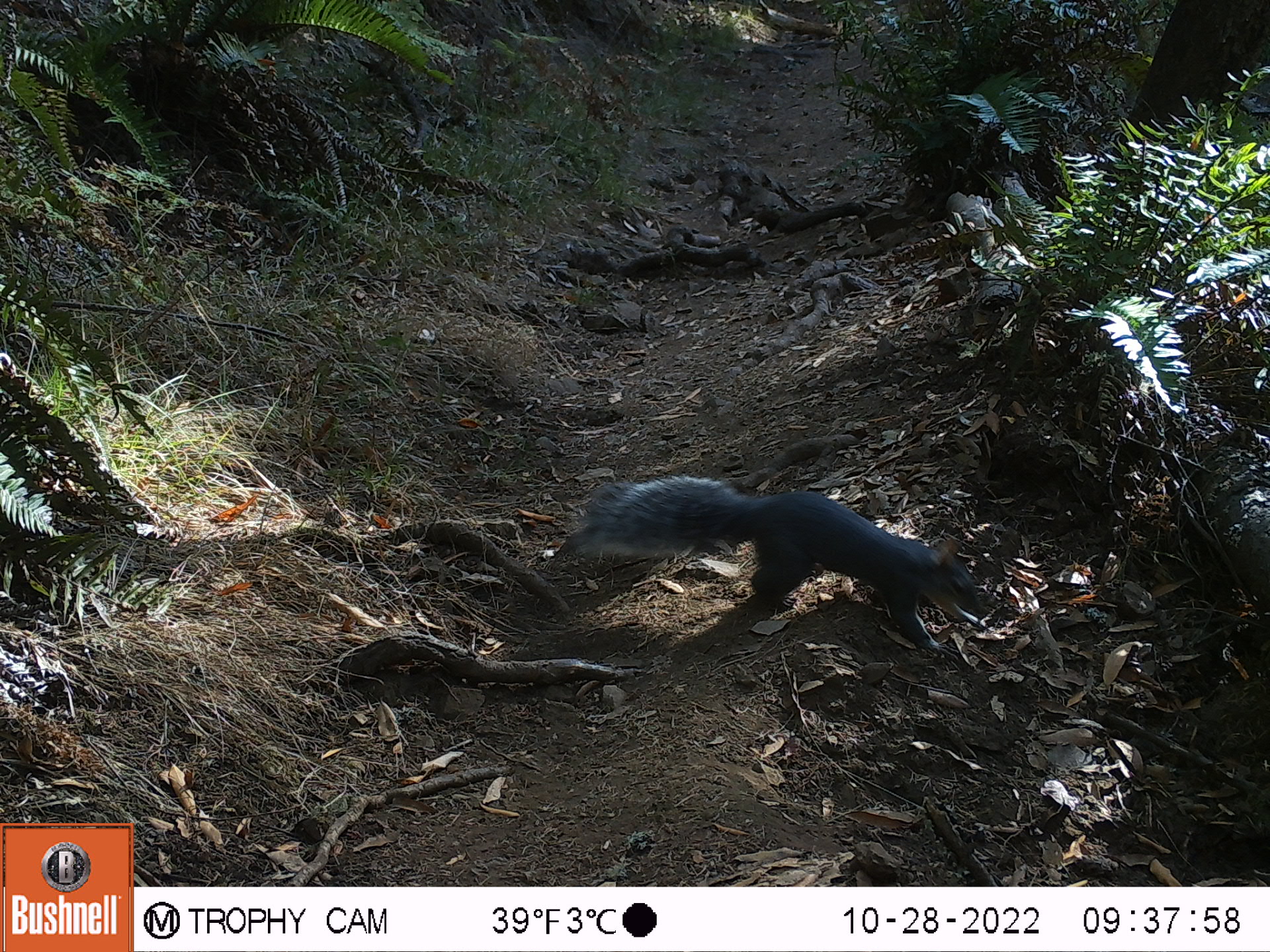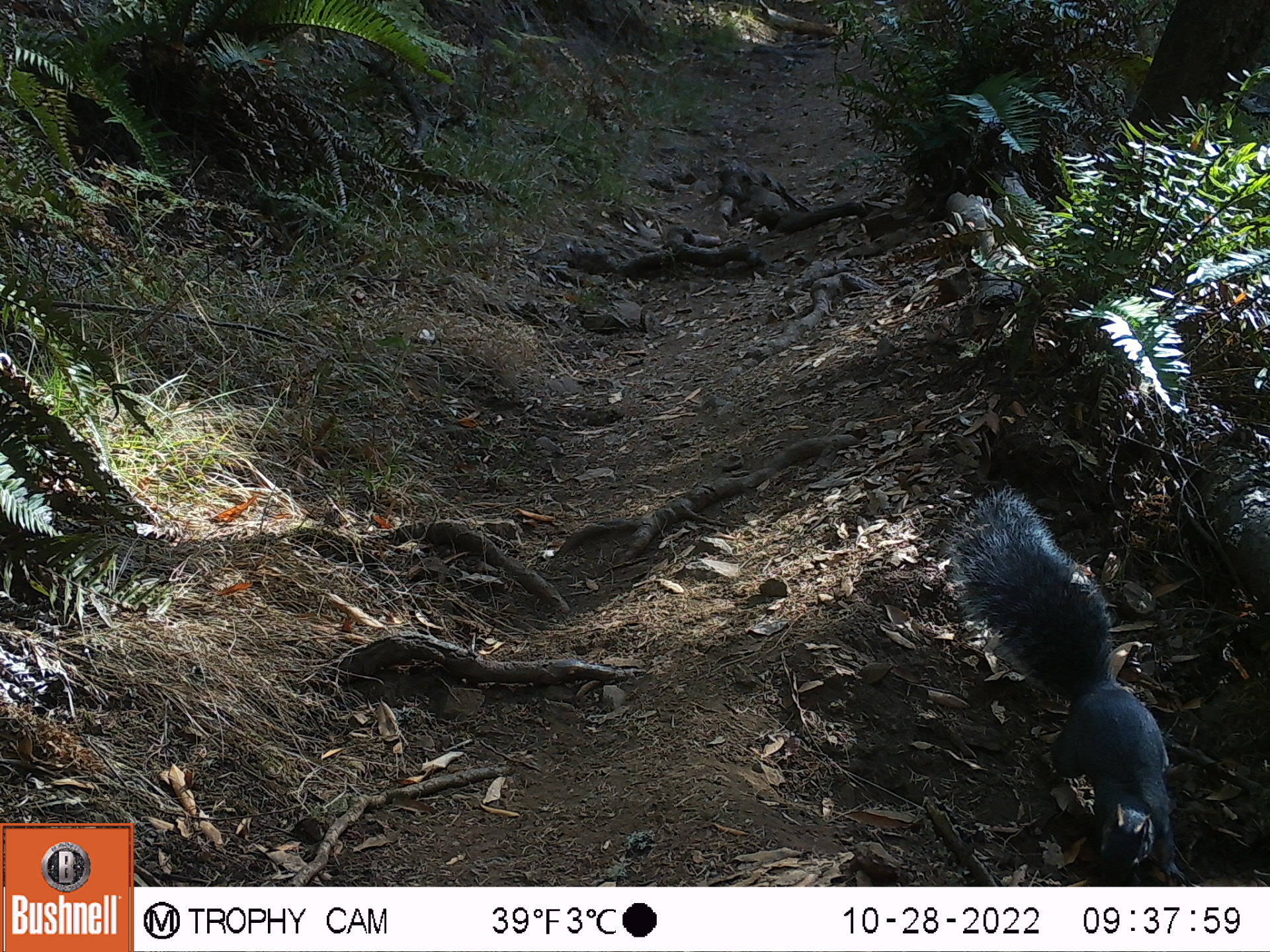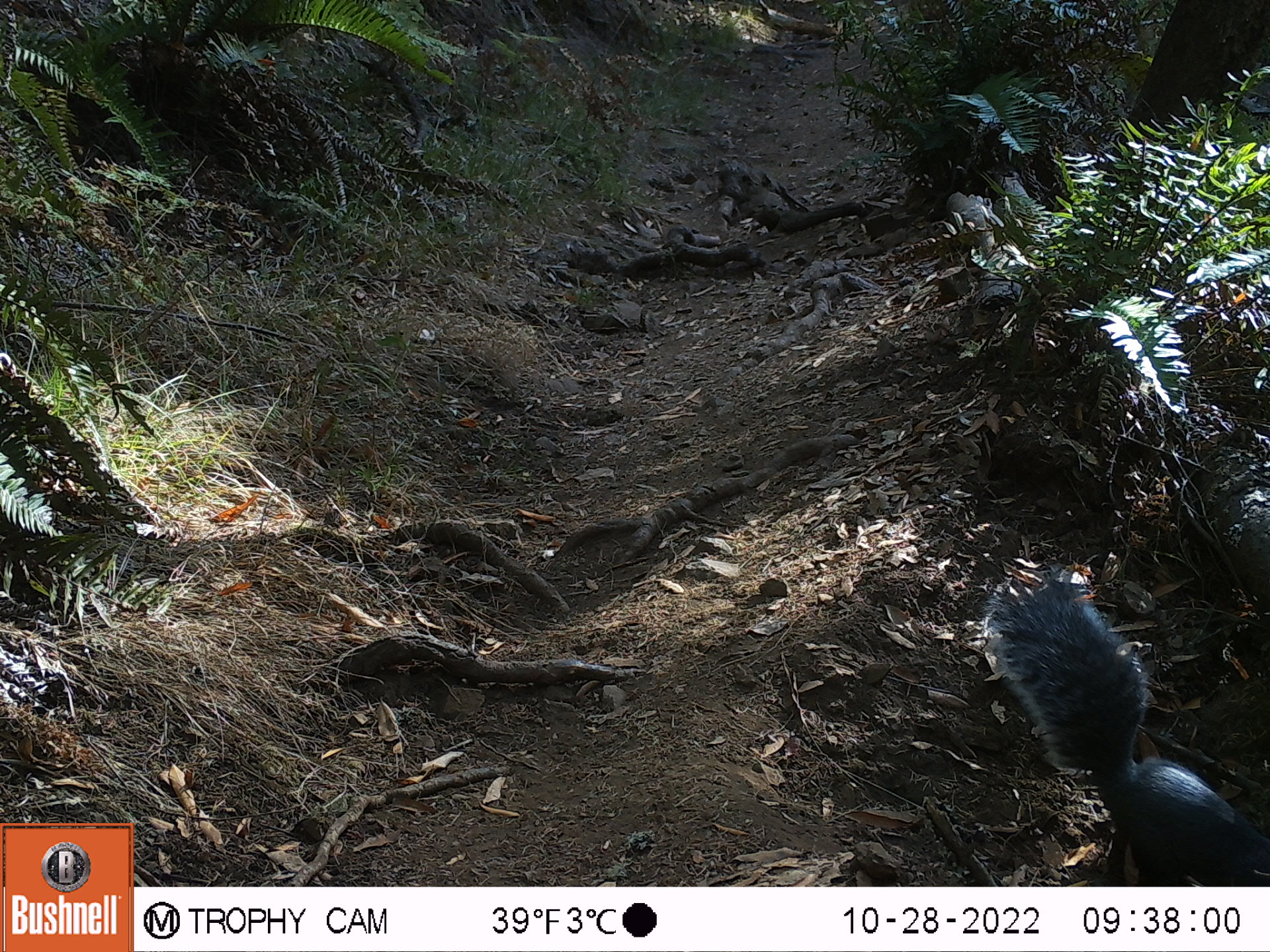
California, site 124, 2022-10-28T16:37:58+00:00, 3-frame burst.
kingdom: Animalia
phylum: Chordata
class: Mammalia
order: Rodentia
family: Sciuridae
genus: Sciurus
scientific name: Sciurus griseus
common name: western gray squirrel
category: western grey squirrel